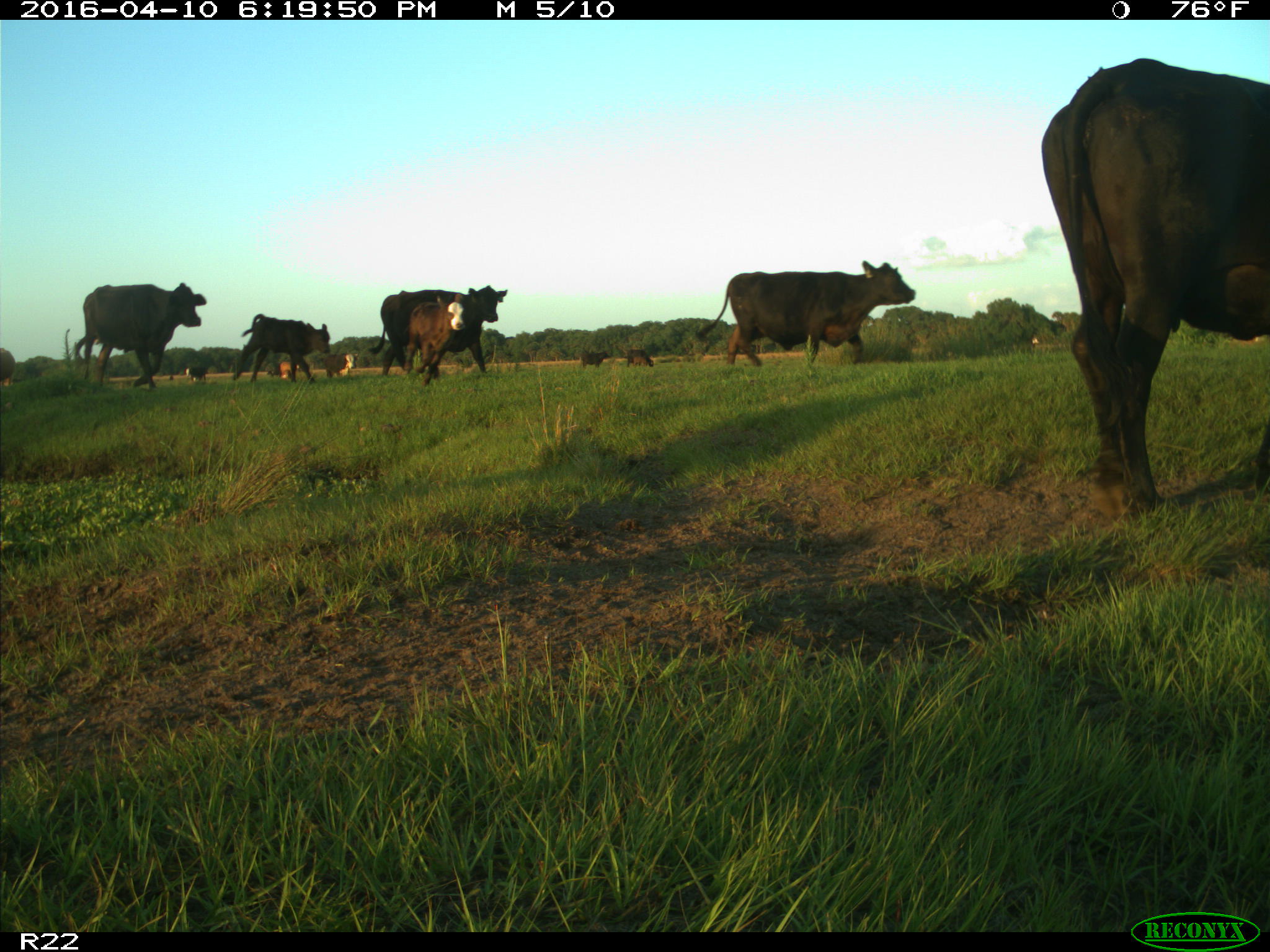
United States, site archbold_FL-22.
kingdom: Animalia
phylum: Chordata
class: Mammalia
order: Artiodactyla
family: Bovidae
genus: Bos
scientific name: Bos taurus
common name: domestic cow